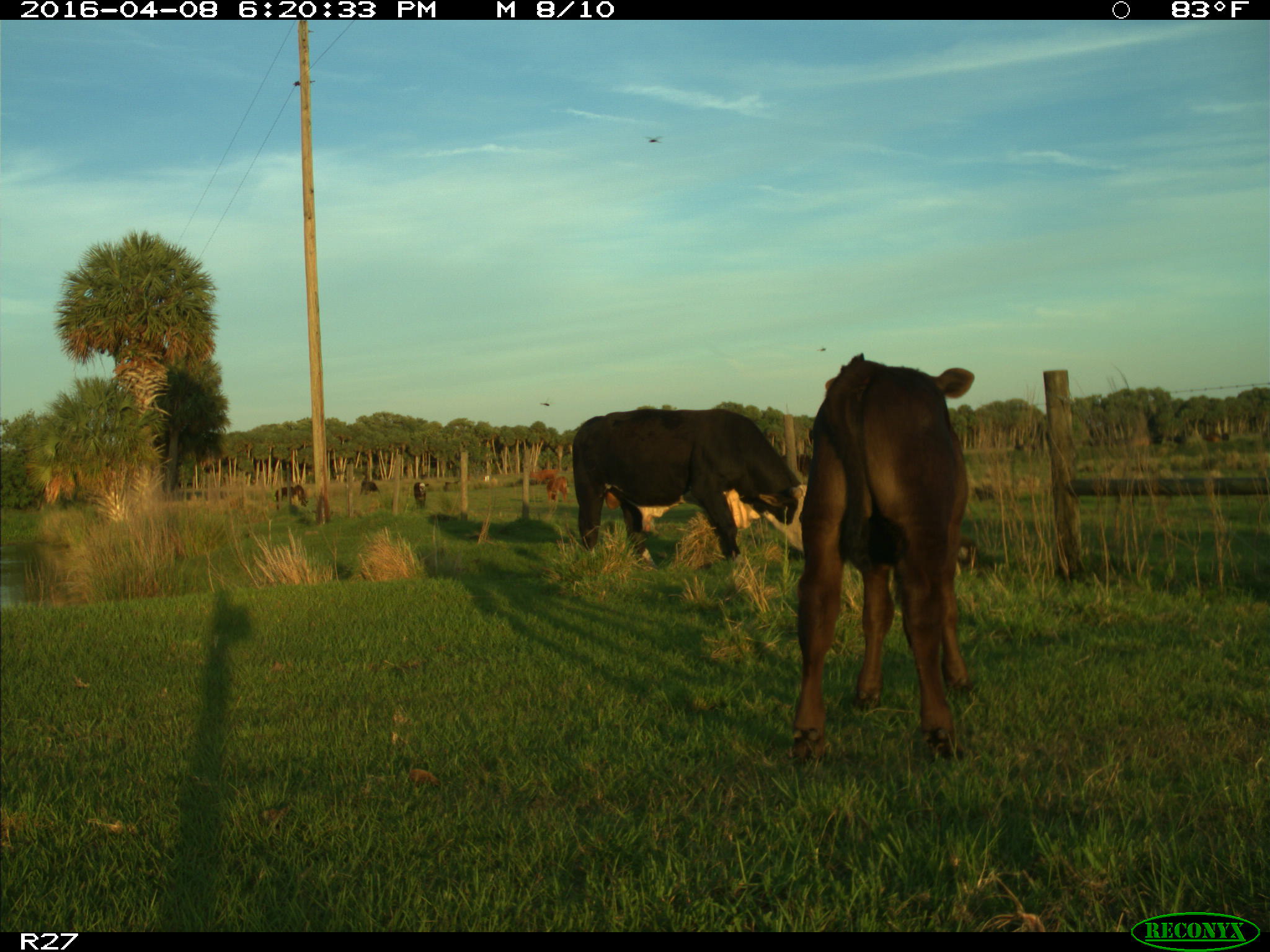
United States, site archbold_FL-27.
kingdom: Animalia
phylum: Chordata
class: Mammalia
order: Artiodactyla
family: Bovidae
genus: Bos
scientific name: Bos taurus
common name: domestic cow